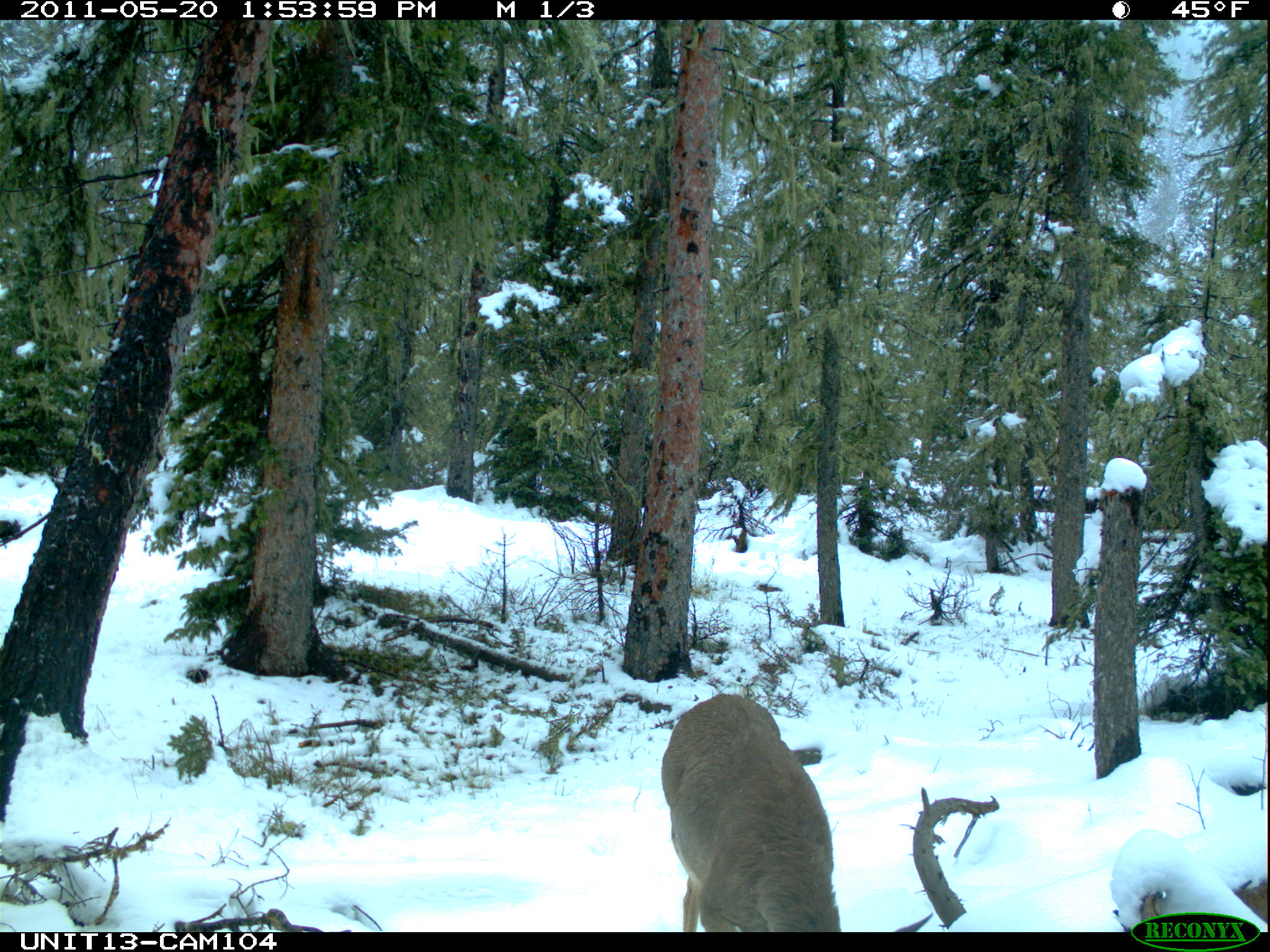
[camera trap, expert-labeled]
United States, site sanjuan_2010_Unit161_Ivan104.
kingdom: Animalia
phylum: Chordata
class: Mammalia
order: Artiodactyla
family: Cervidae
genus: Odocoileus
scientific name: Odocoileus hemionus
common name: mule deer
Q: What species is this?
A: Odocoileus hemionus (mule deer).